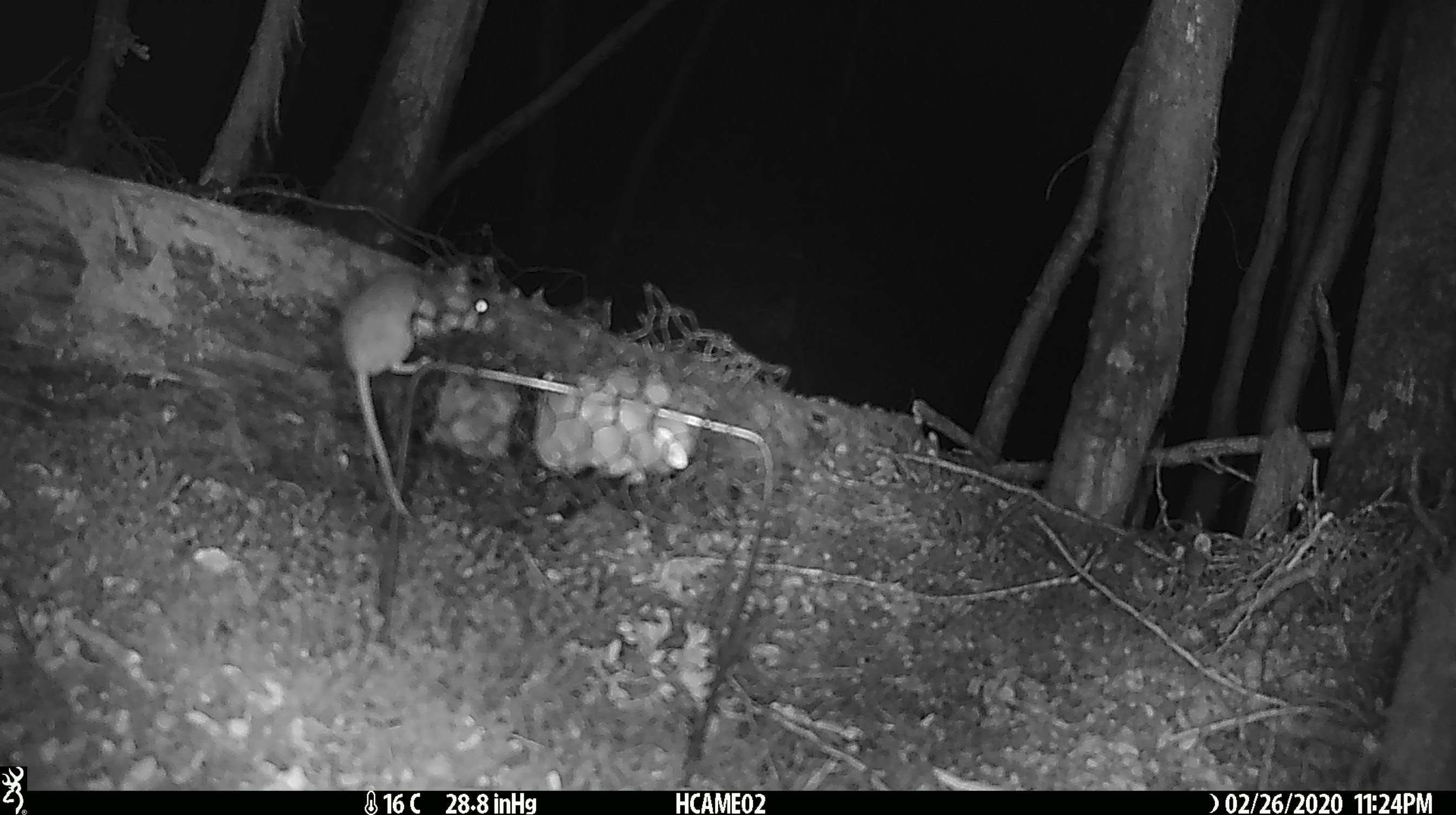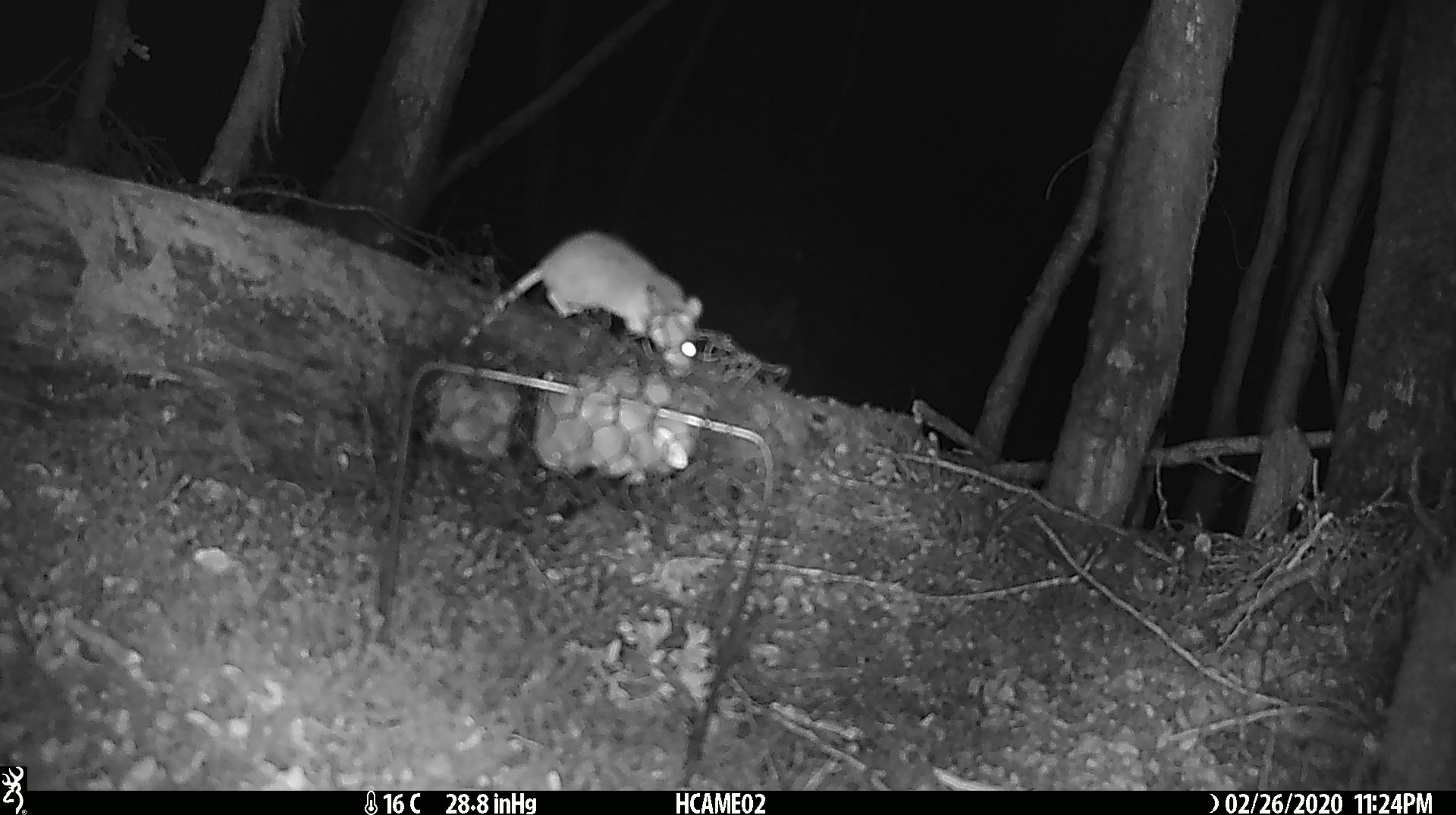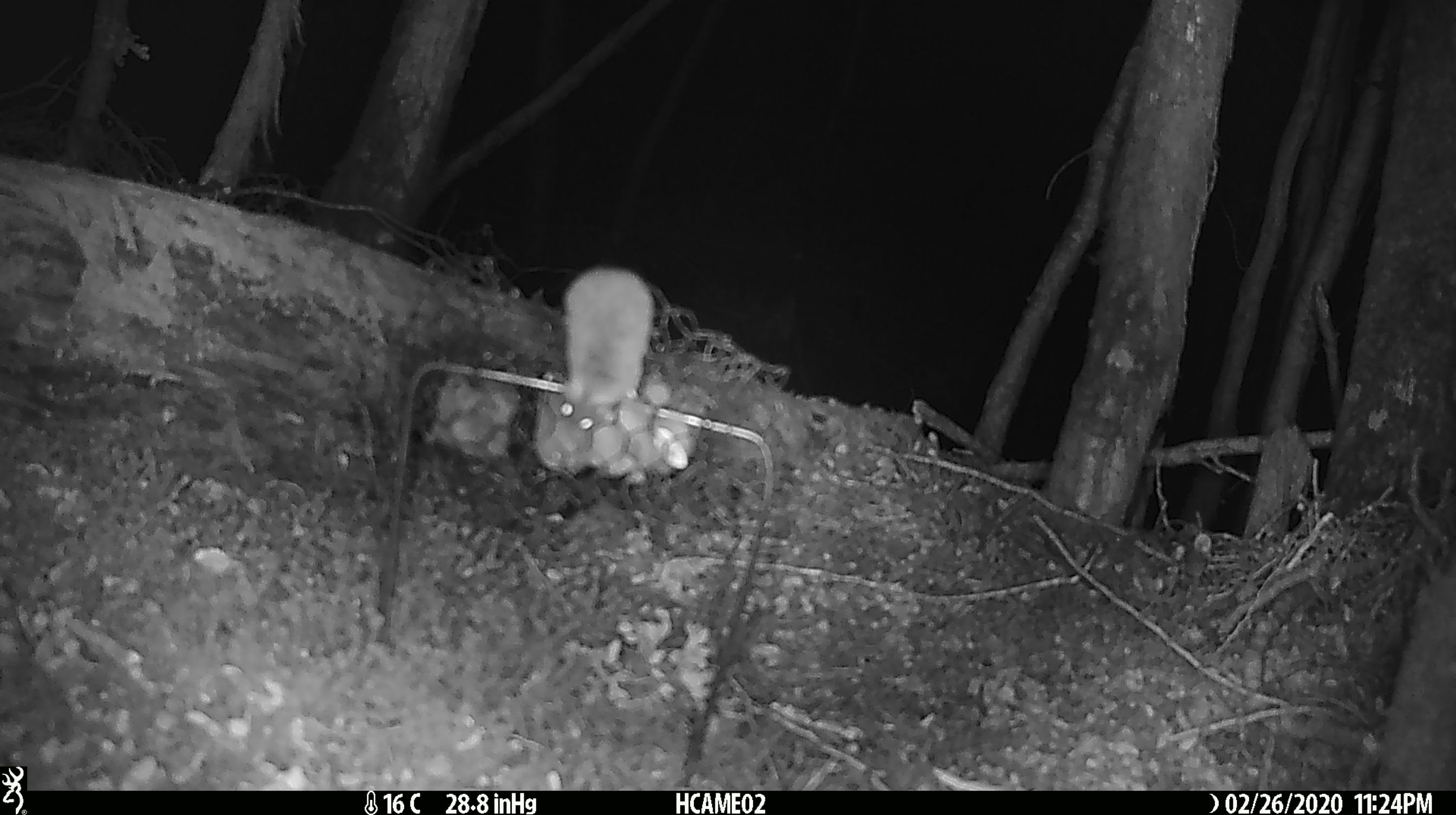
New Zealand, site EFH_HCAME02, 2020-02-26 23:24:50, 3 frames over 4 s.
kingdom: Animalia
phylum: Chordata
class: Mammalia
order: Rodentia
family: Muridae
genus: Mus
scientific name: Mus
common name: mouse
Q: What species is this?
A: Mouse (Mus).